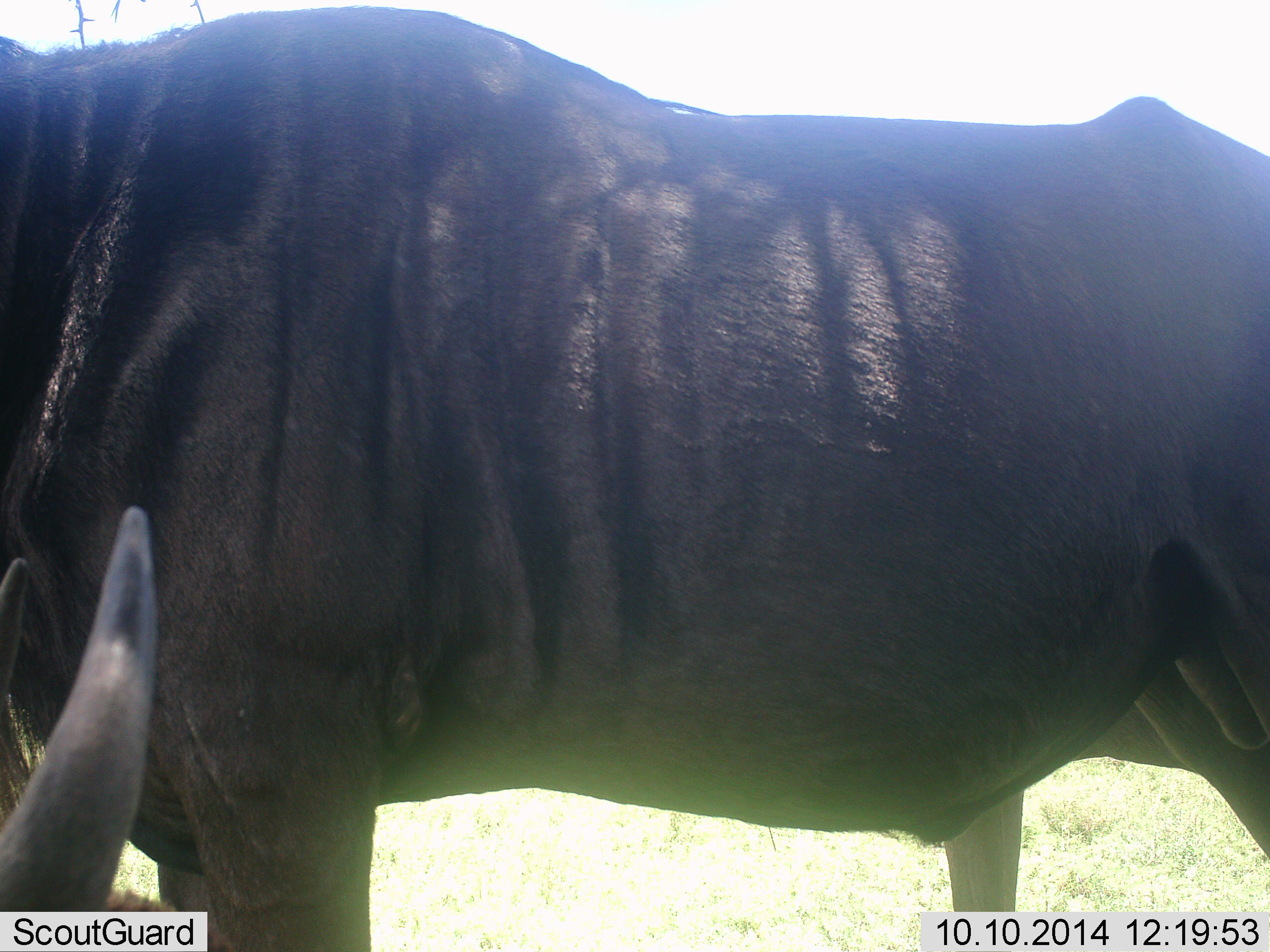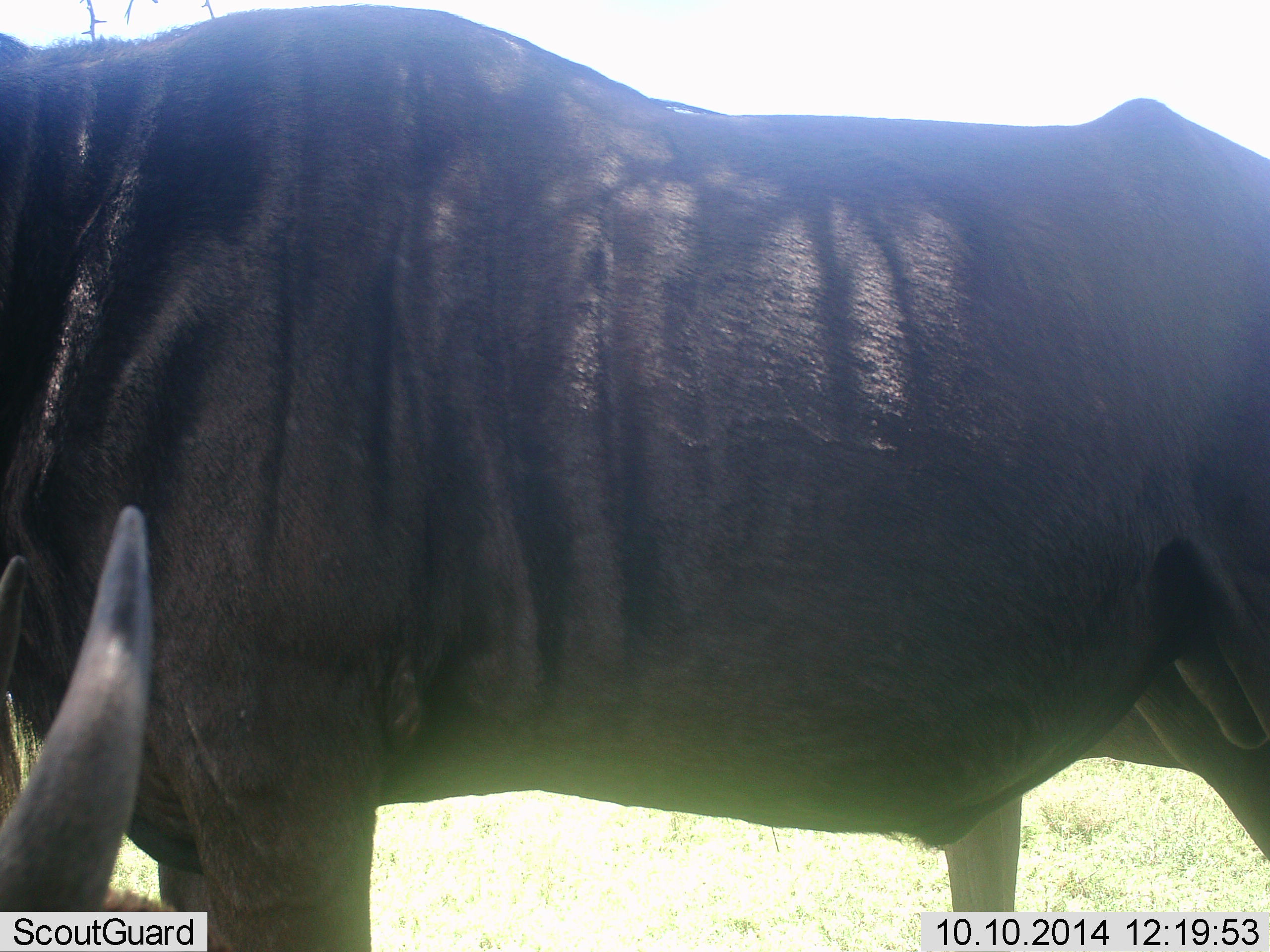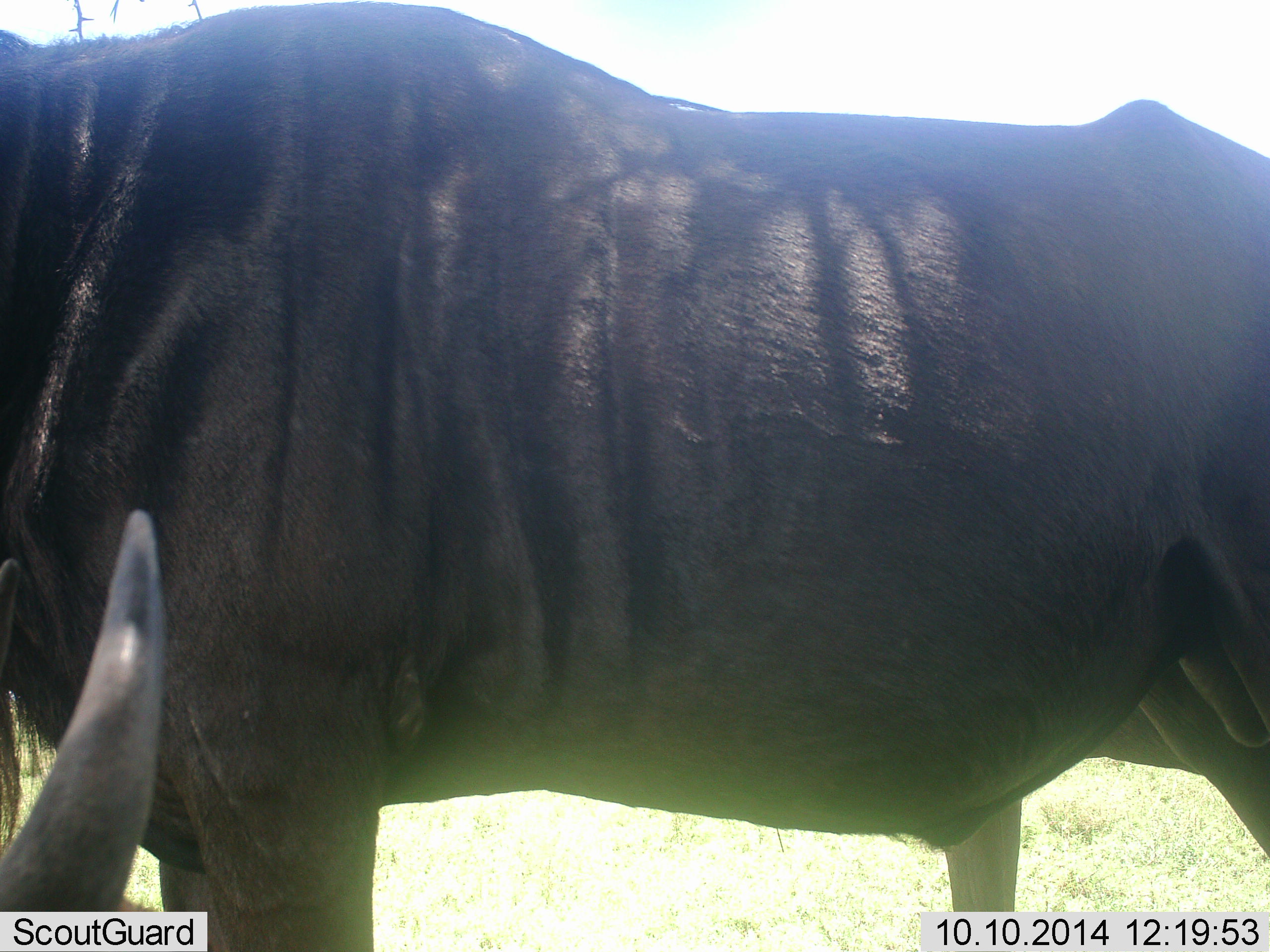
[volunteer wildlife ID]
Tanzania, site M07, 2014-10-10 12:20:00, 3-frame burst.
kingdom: Animalia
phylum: Chordata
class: Mammalia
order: Artiodactyla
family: Bovidae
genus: Connochaetes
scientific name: Connochaetes taurinus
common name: blue wildebeest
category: wildebeest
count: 2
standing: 90%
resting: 40%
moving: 0%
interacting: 0%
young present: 0%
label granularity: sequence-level